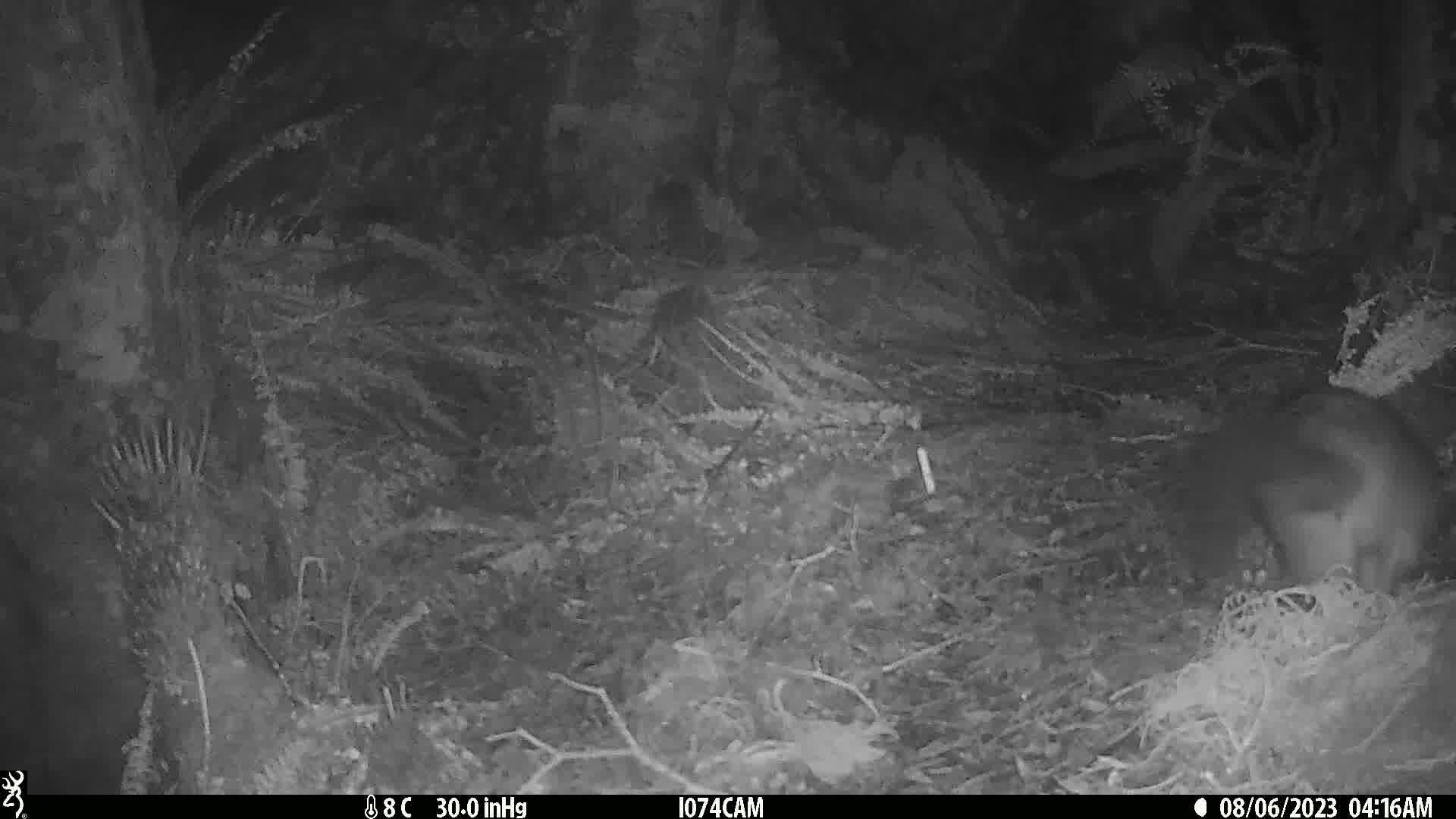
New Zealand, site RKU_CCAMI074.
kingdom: Animalia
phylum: Chordata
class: Mammalia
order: Diprotodontia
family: Phalangeridae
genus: Trichosurus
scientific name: Trichosurus vulpecula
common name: common brushtail possum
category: possum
Possum (common brushtail possum) (Trichosurus vulpecula).